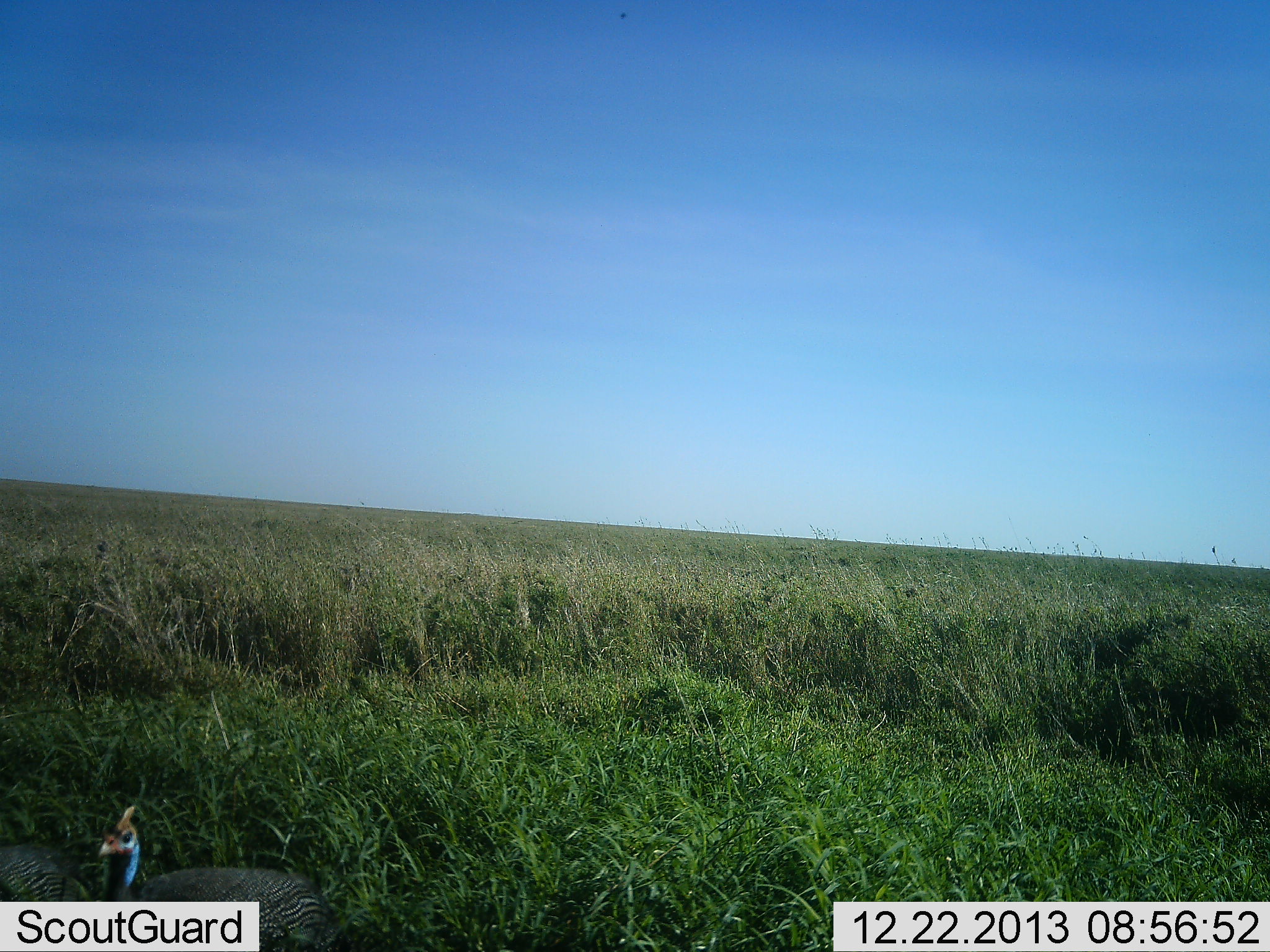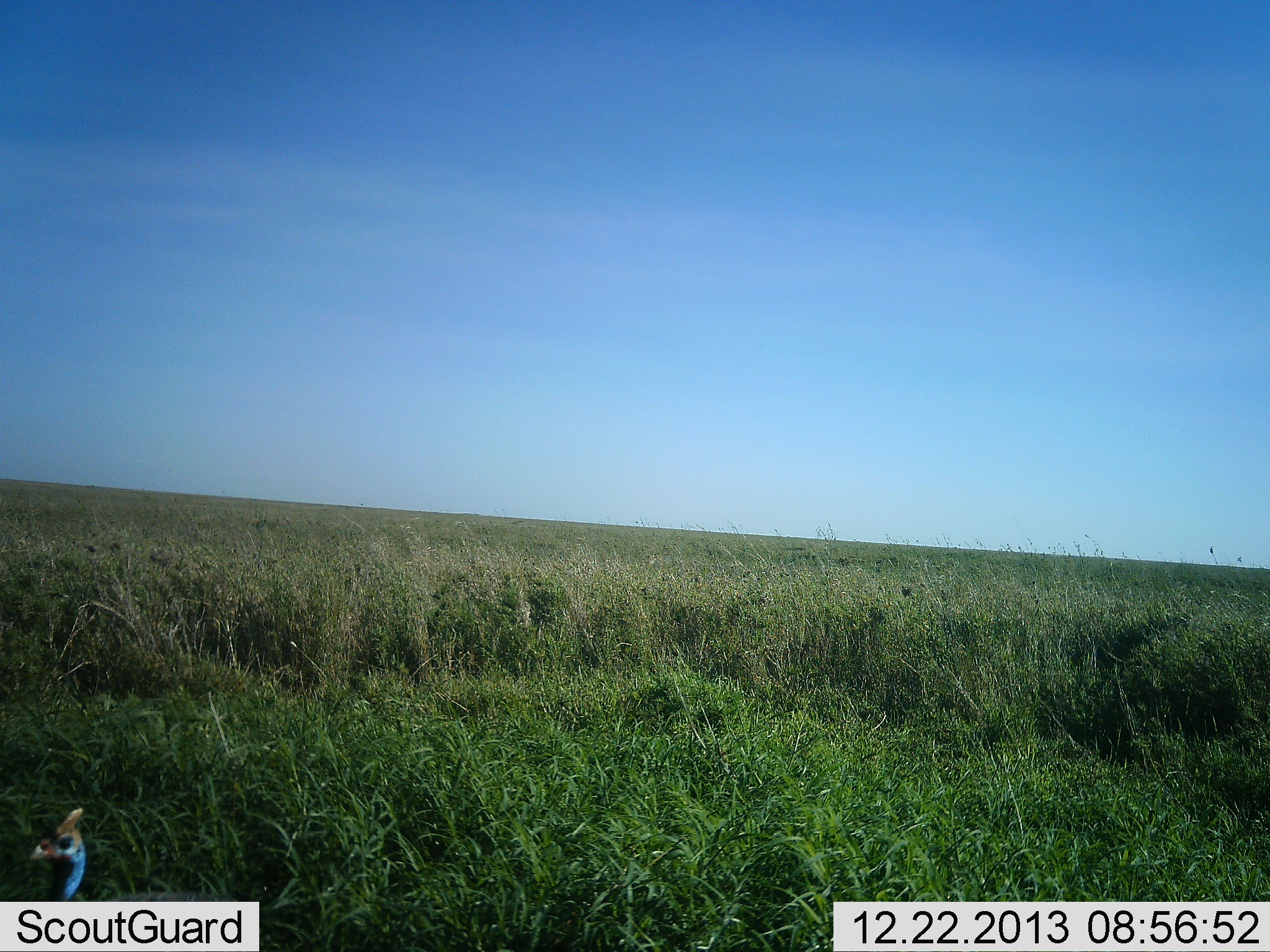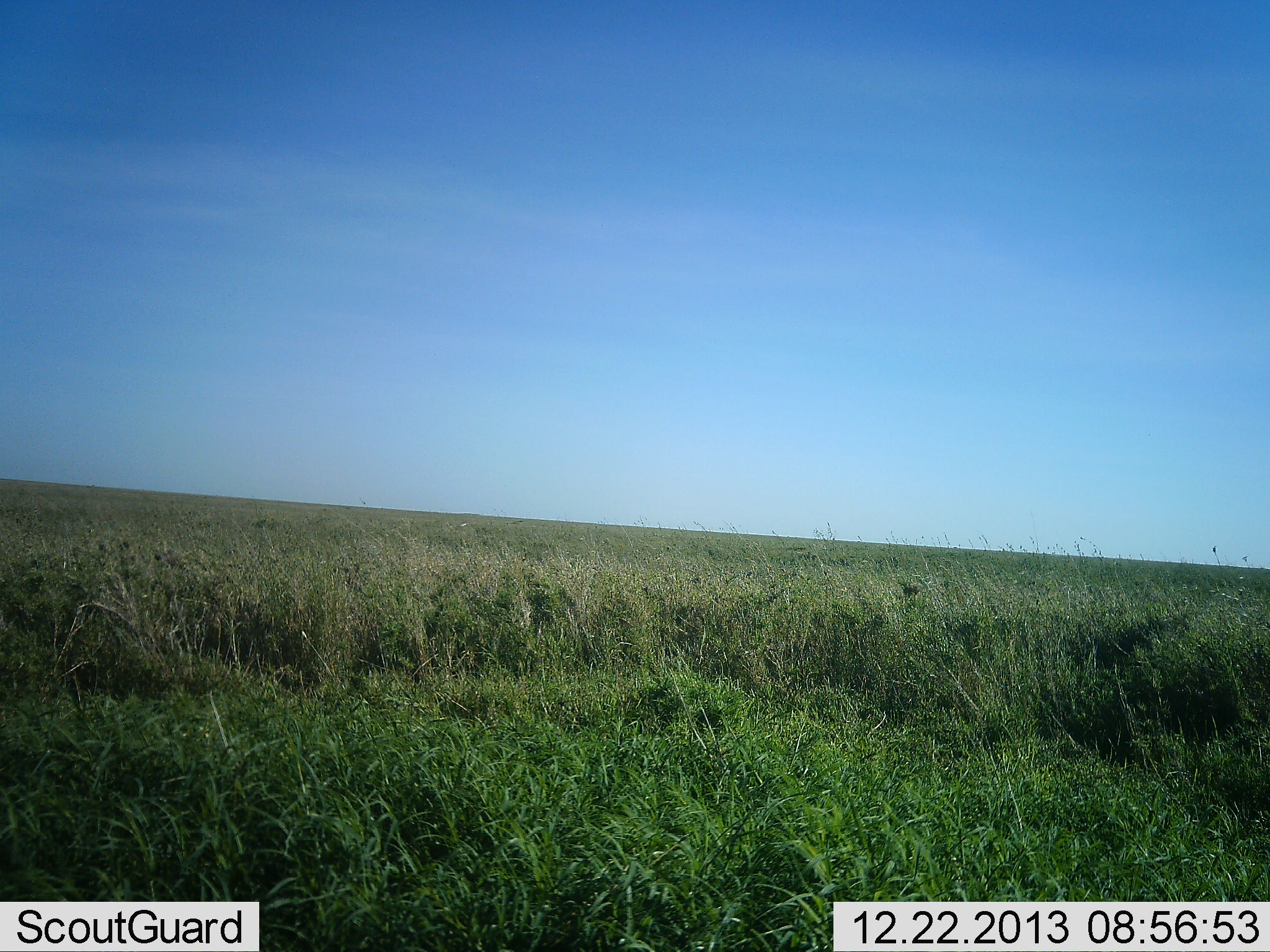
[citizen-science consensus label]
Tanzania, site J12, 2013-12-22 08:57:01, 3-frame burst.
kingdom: Animalia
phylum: Chordata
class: Aves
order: Galliformes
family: Numididae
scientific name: Numididae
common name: guinea fowl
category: guineafowl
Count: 2.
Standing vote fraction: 10%.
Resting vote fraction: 0%.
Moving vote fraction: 90%.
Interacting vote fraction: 0%.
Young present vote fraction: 0%.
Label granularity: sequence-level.